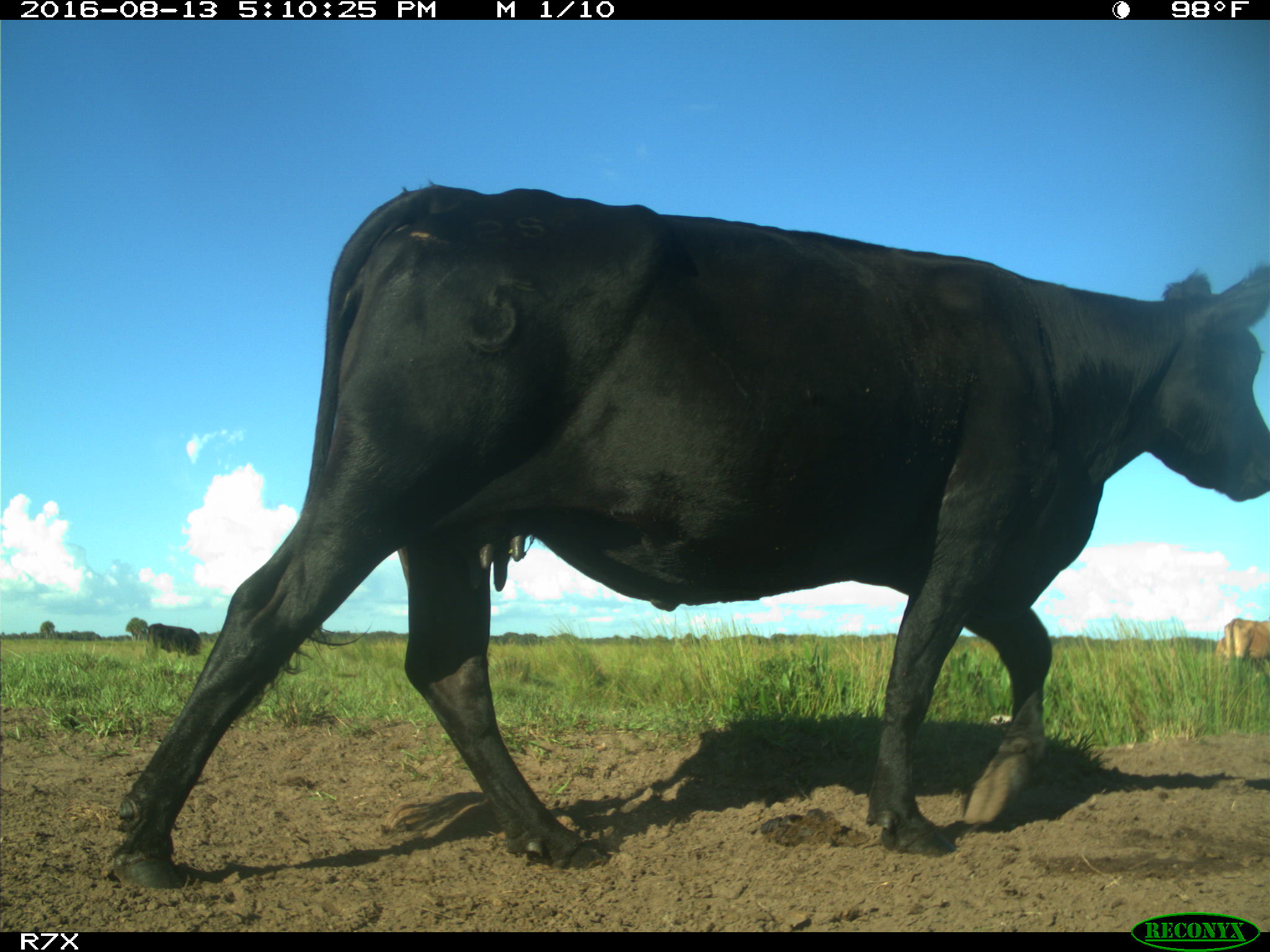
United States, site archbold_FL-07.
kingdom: Animalia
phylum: Chordata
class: Mammalia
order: Artiodactyla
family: Bovidae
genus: Bos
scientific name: Bos taurus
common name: domestic cow